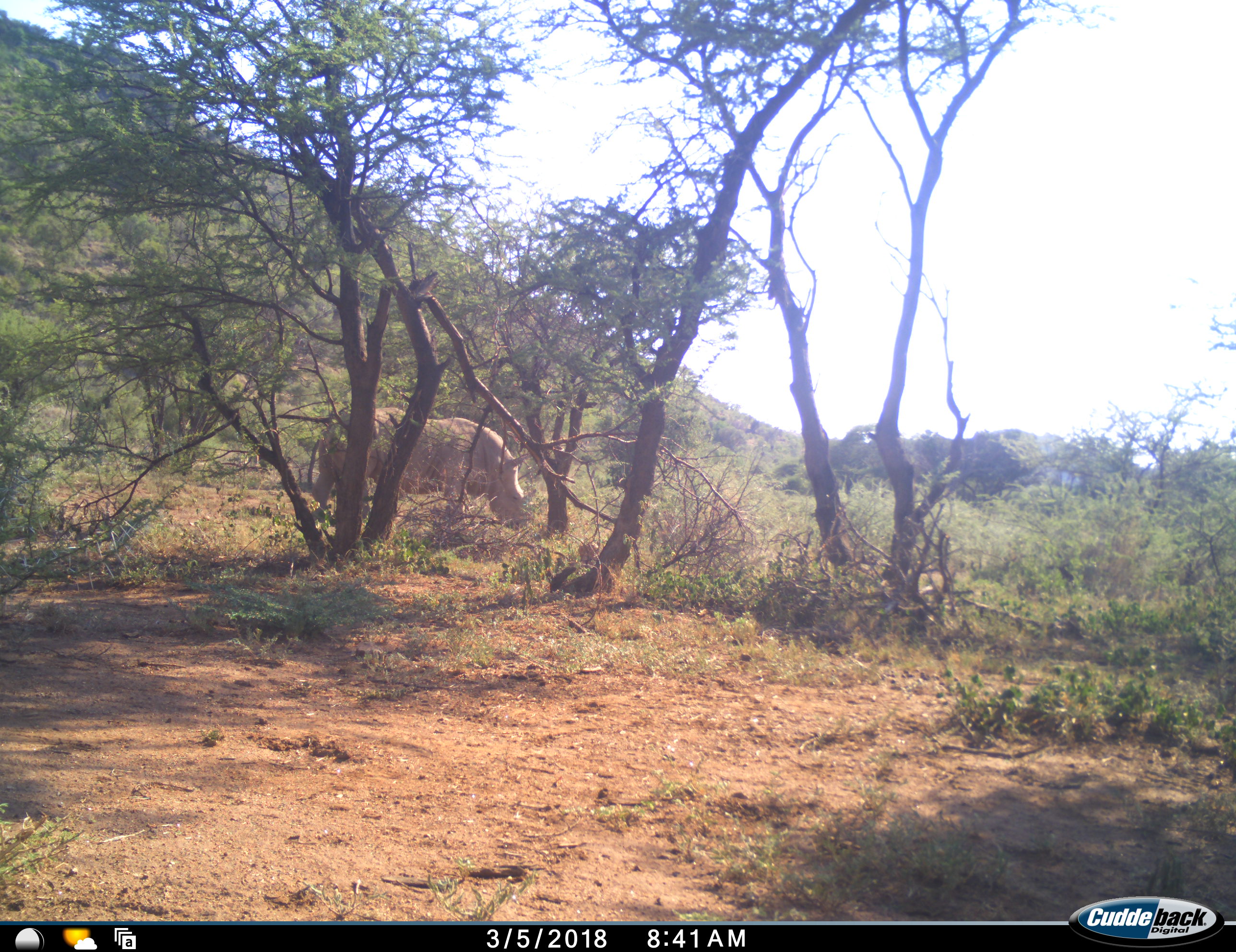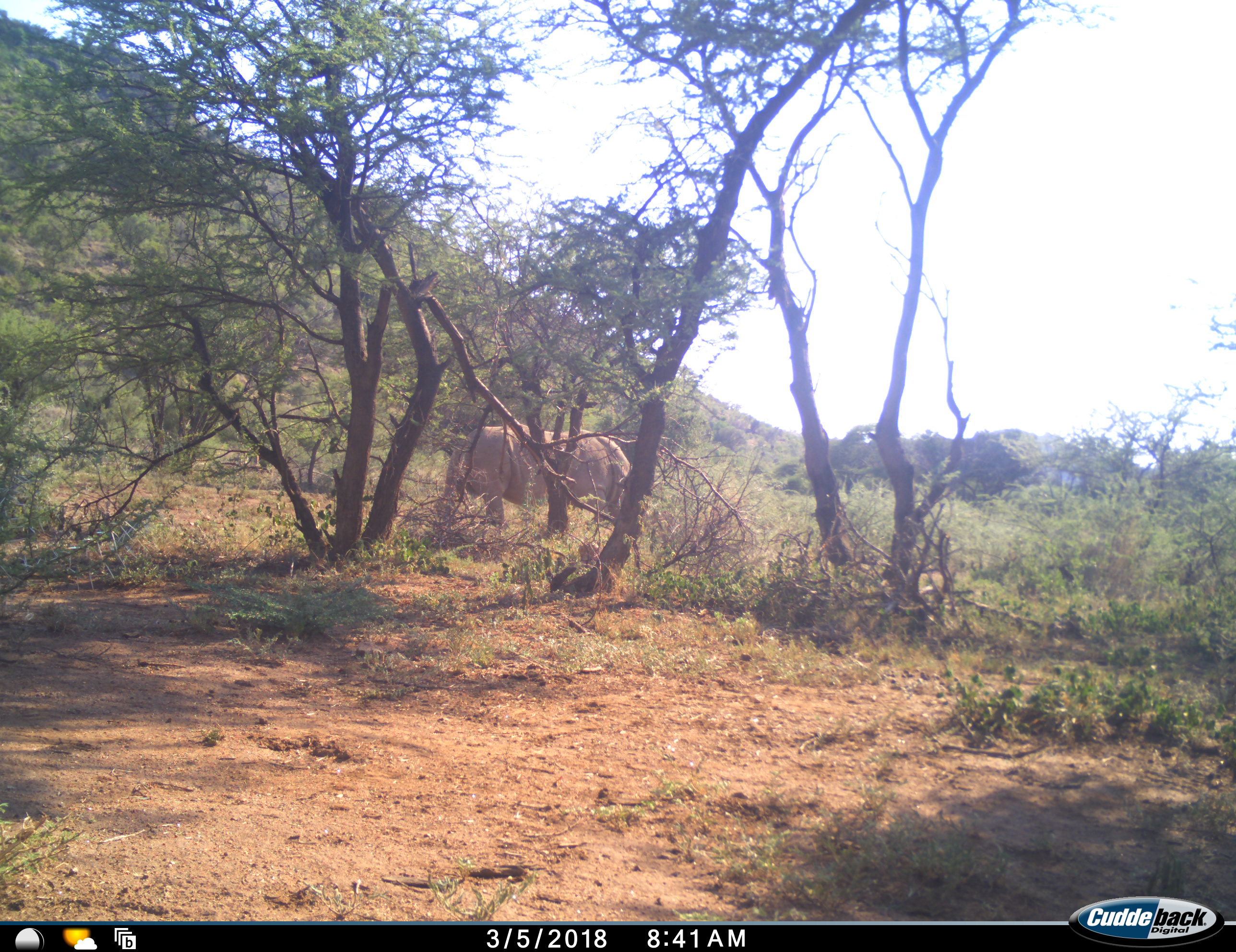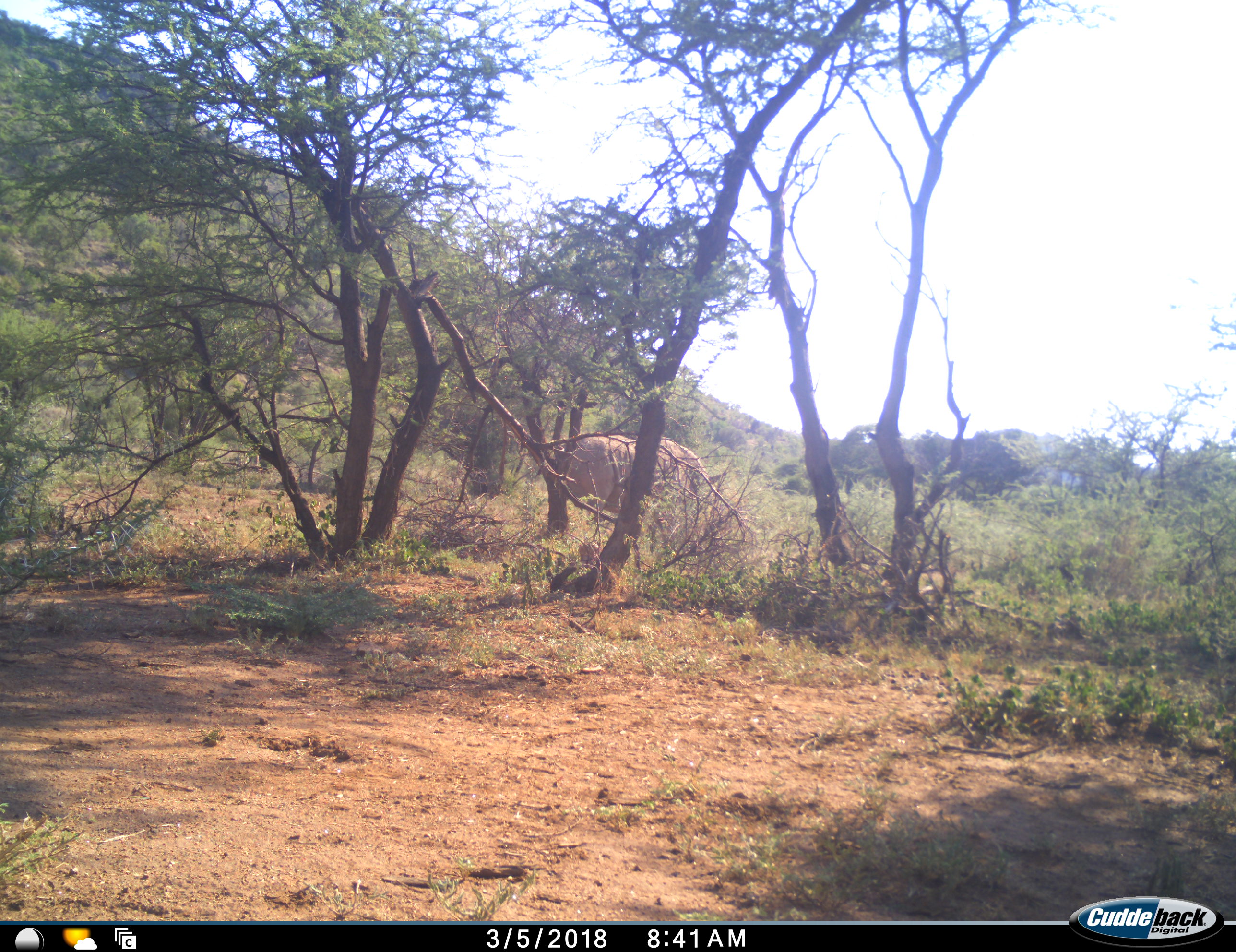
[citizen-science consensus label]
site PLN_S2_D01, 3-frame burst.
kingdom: Animalia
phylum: Chordata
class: Mammalia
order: Perissodactyla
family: Rhinocerotidae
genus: Ceratotherium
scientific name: Ceratotherium simum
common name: white rhinoceros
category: rhinoceroswhite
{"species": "rhinoceroswhite (white rhinoceros) (Ceratotherium simum)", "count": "1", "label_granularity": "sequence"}